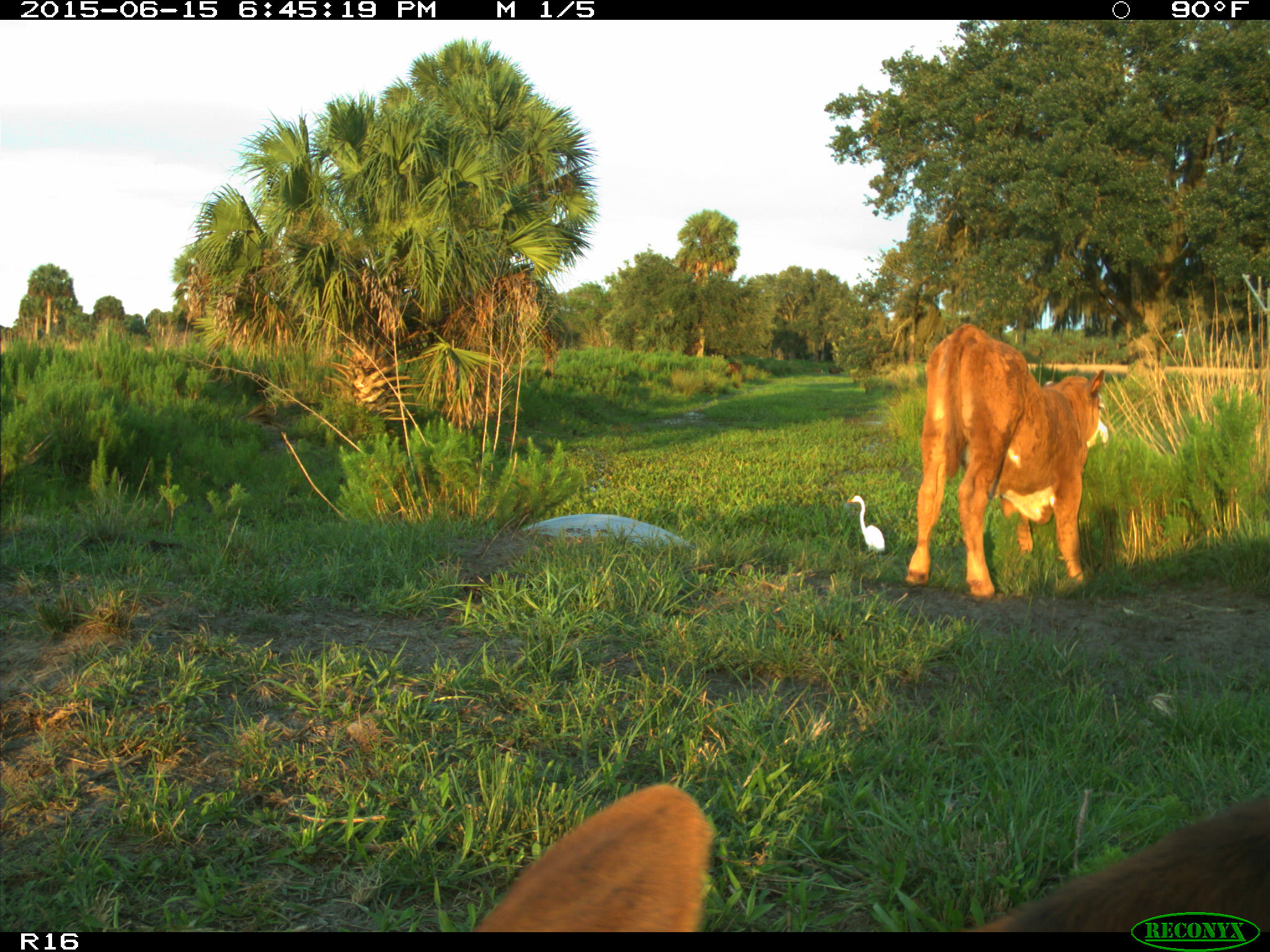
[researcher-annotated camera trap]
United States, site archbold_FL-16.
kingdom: Animalia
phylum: Chordata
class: Mammalia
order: Artiodactyla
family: Bovidae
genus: Bos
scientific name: Bos taurus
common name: domestic cow